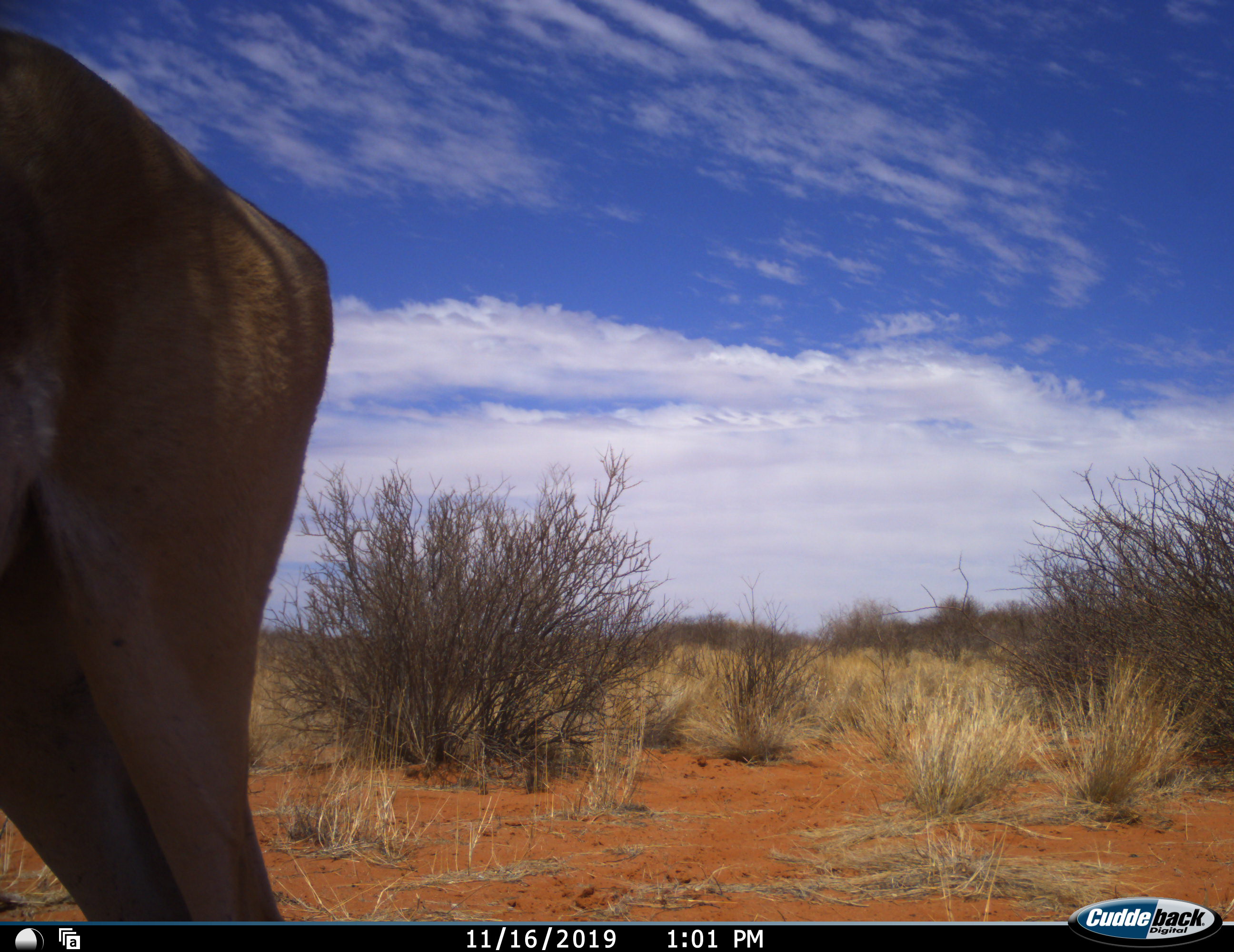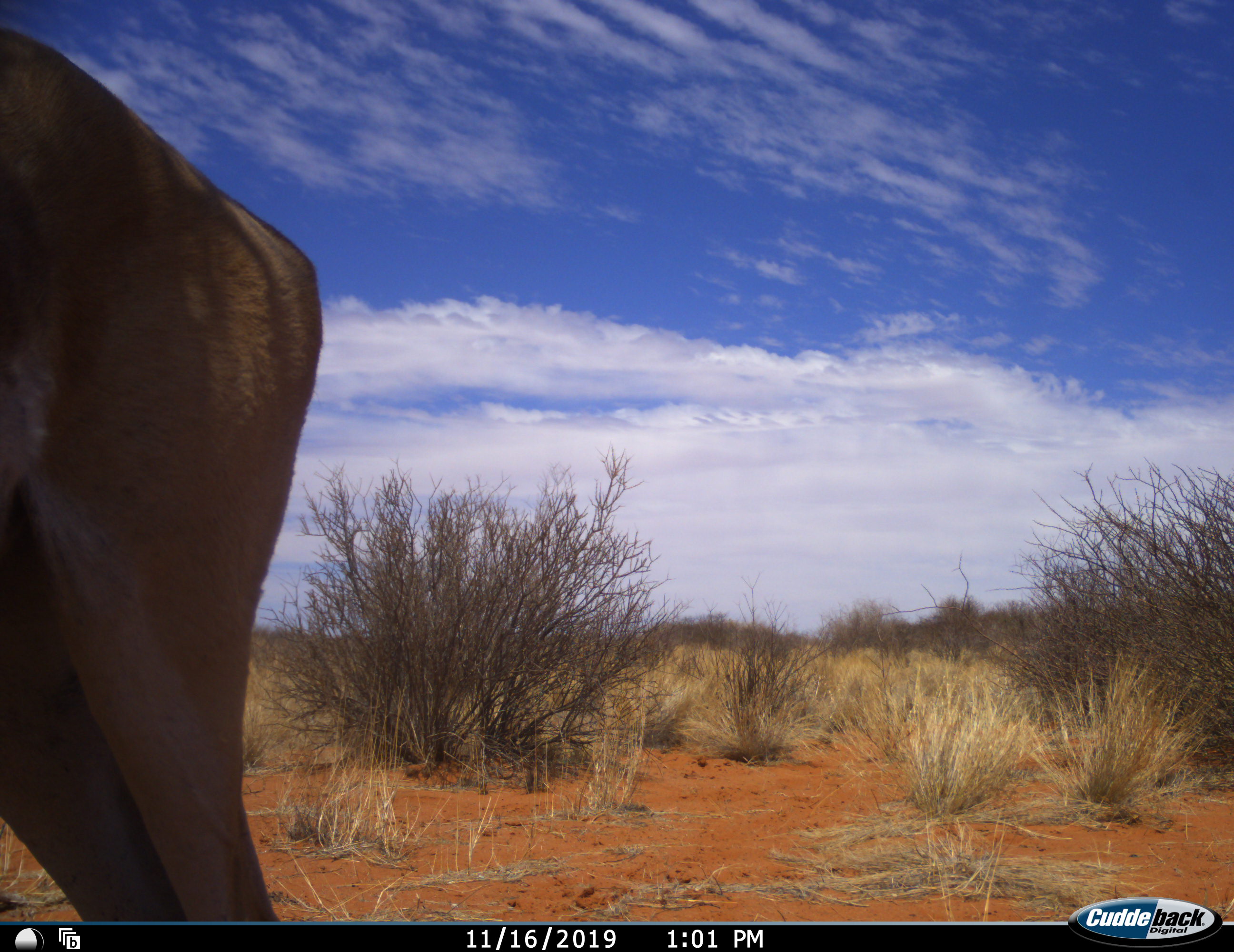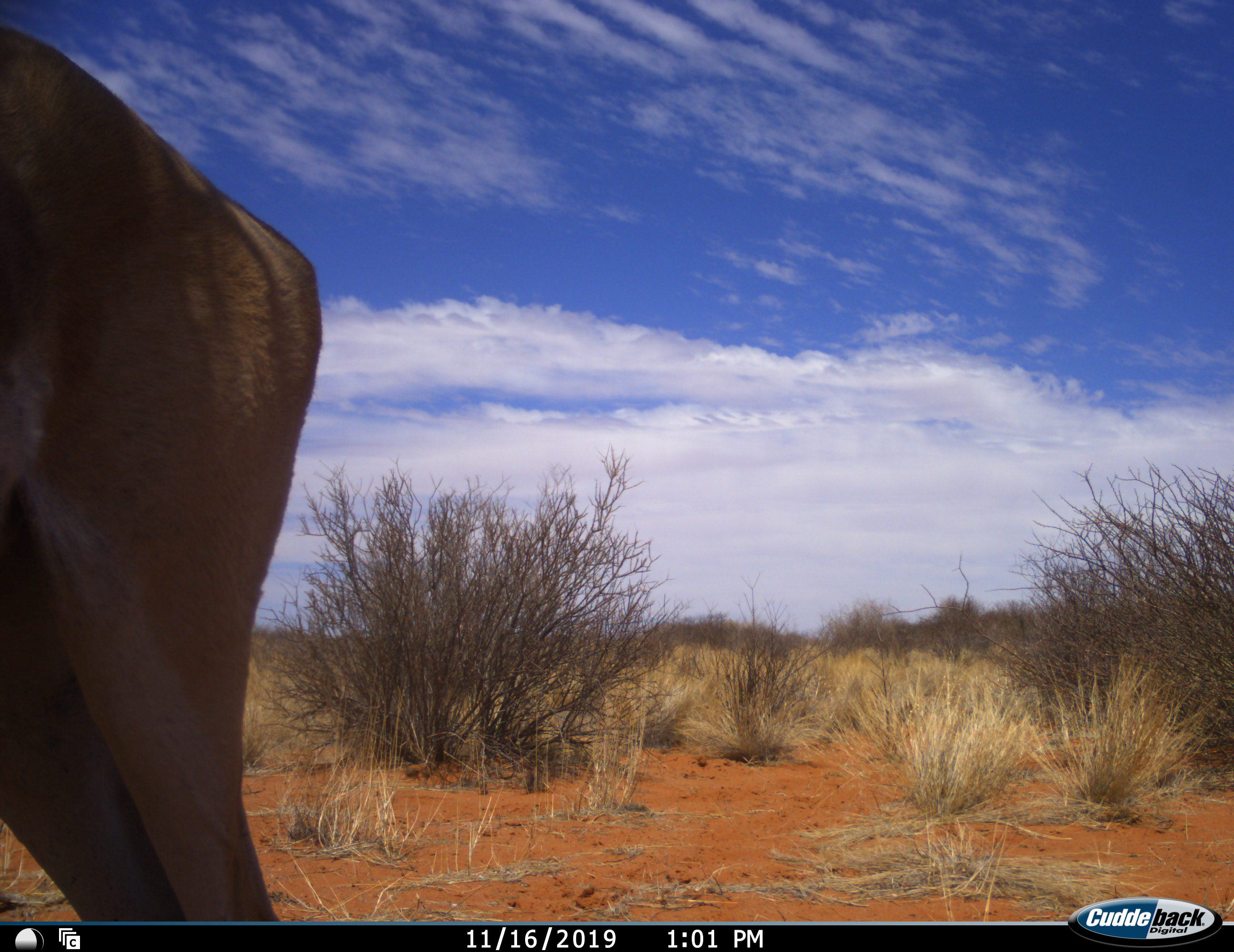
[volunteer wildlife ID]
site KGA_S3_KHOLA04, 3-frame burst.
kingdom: Animalia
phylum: Chordata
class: Mammalia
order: Artiodactyla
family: Bovidae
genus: Antidorcas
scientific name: Antidorcas marsupialis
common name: springbok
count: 1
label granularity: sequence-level